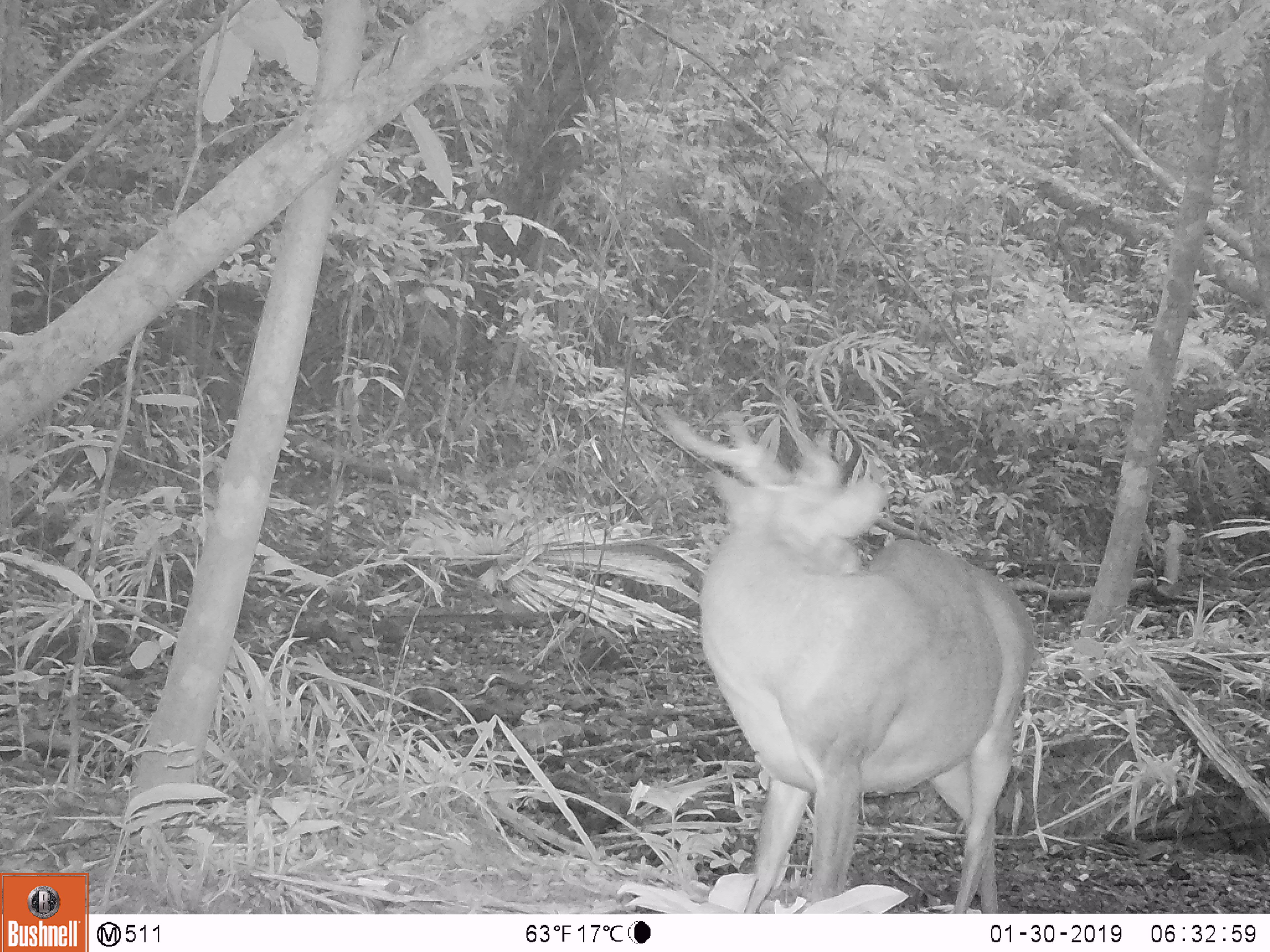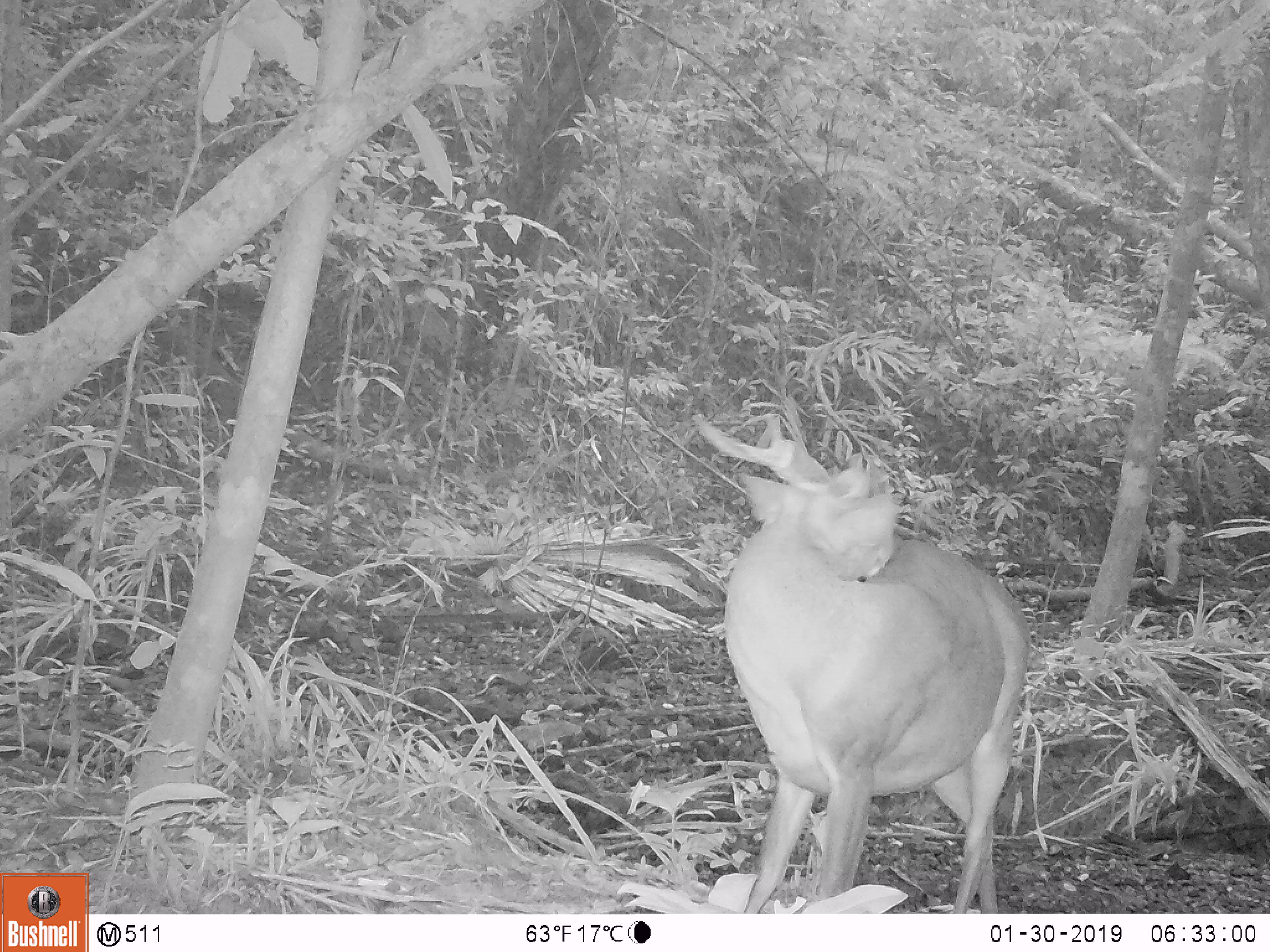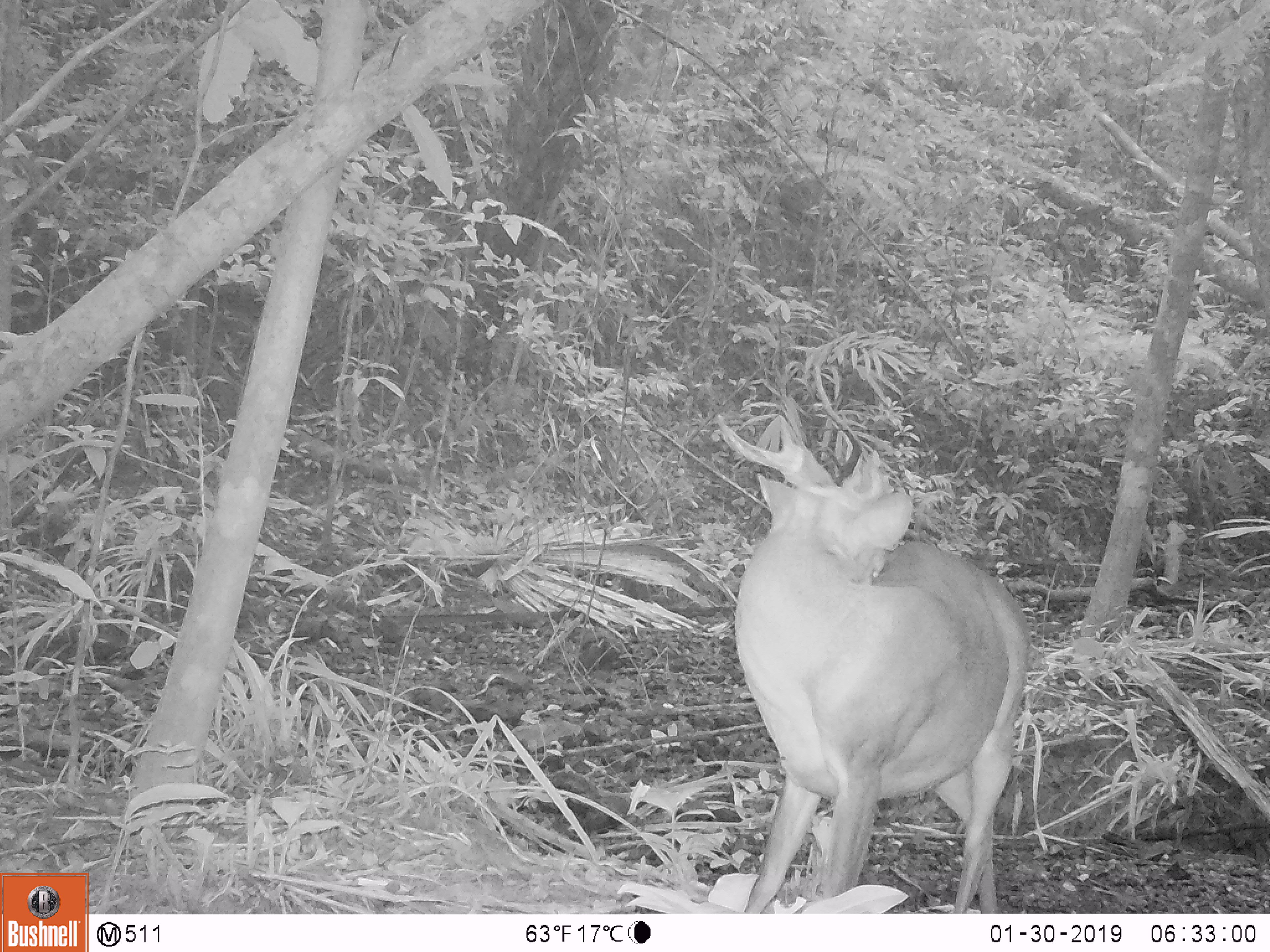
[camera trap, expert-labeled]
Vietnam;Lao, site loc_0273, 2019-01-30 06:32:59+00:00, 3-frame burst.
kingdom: Animalia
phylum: Chordata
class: Mammalia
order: Artiodactyla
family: Cervidae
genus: Muntiacus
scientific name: Muntiacus vuquangensis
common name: large-antlered muntjac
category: large antlered muntjac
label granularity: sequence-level